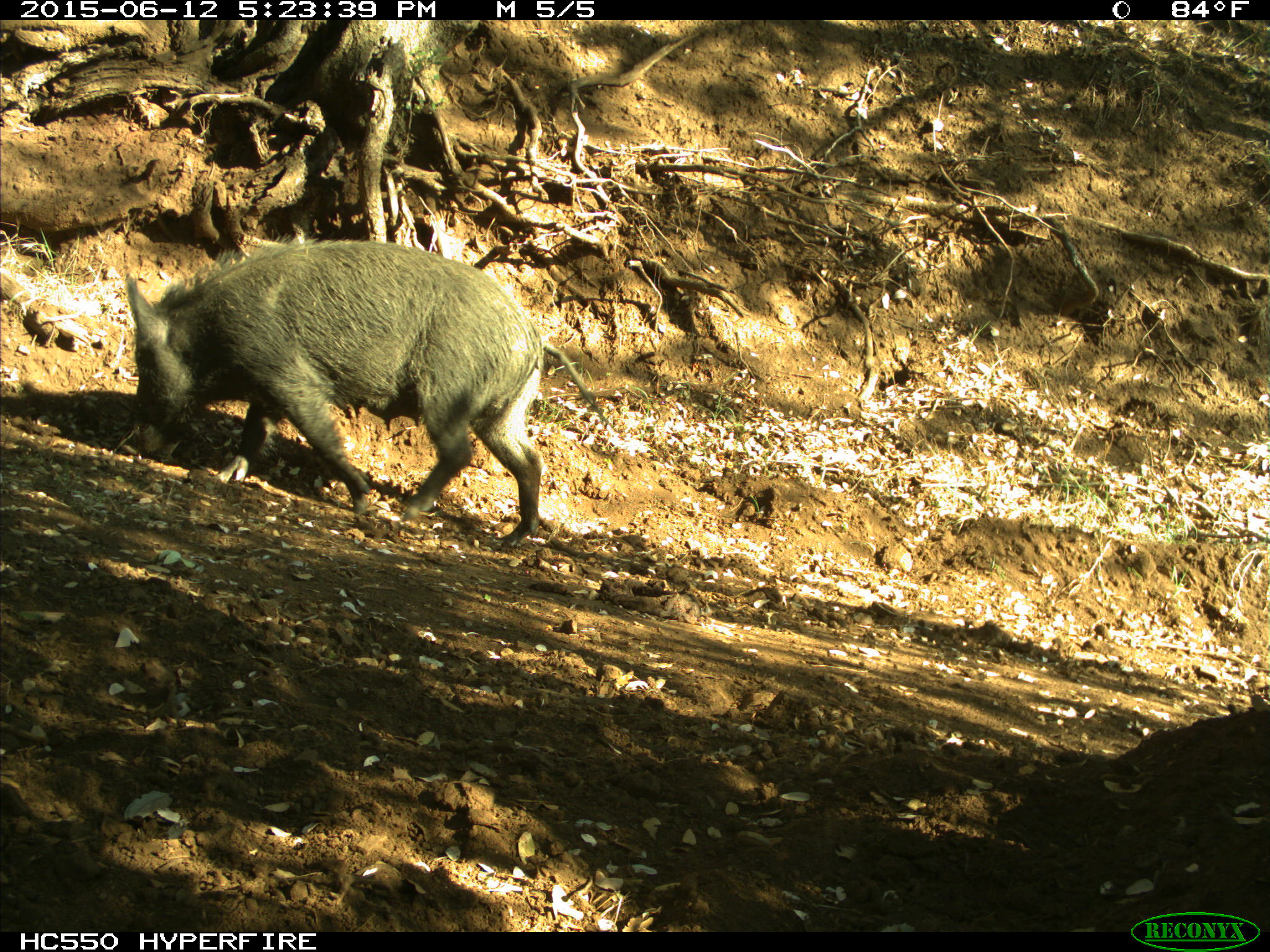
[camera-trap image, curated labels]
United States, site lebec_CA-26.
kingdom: Animalia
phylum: Chordata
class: Mammalia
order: Artiodactyla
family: Suidae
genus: Sus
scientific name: Sus scrofa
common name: wild boar